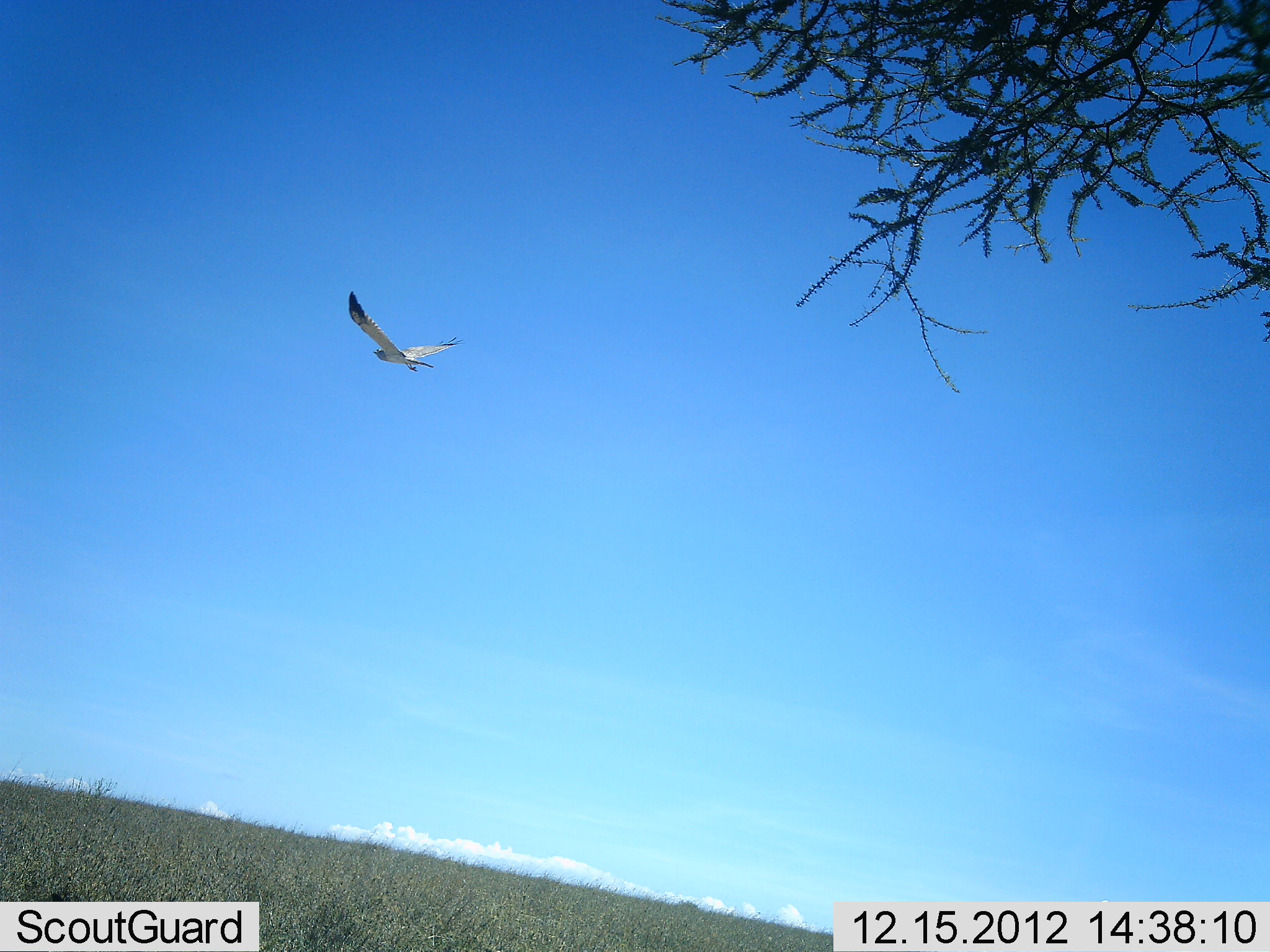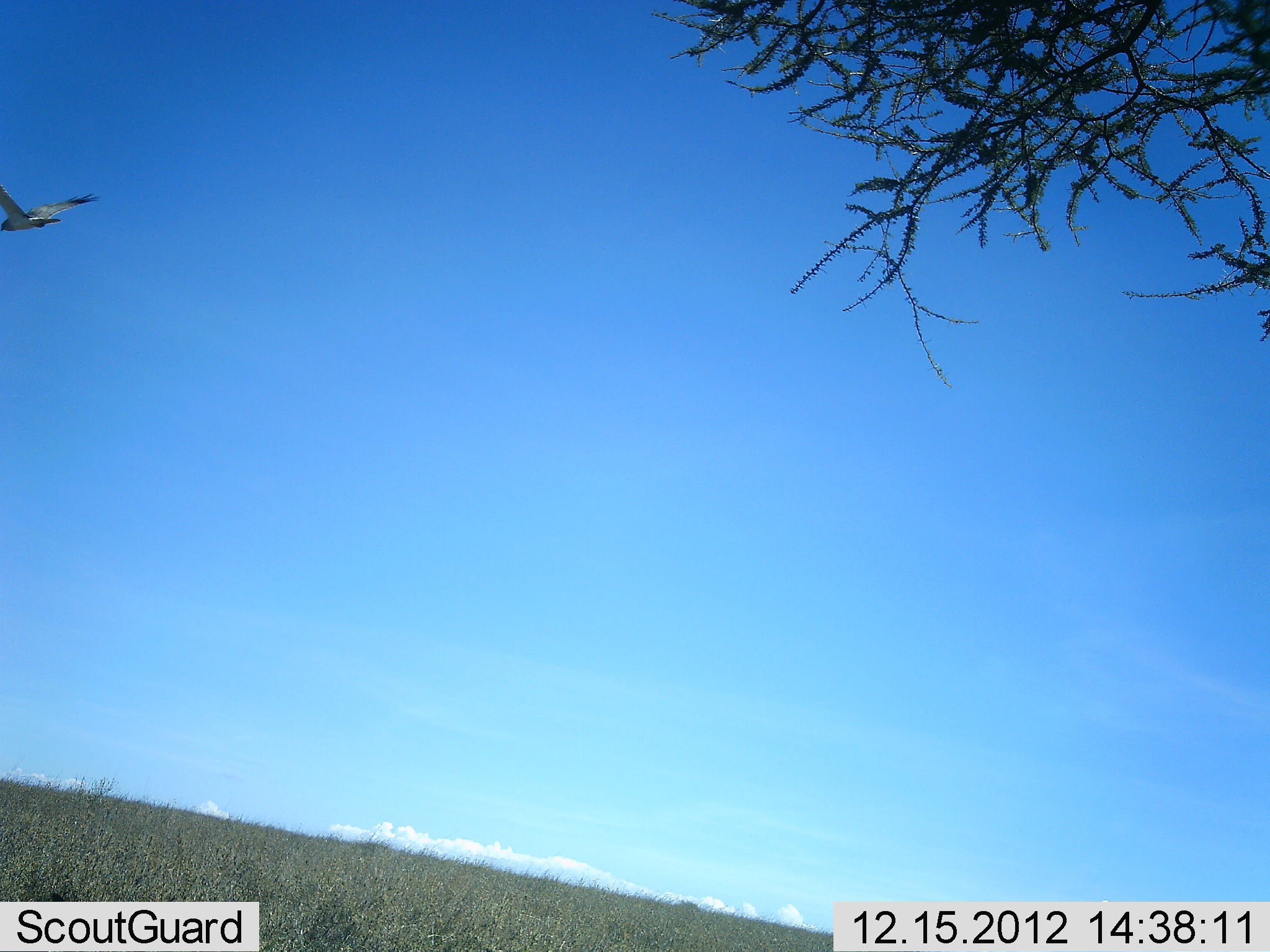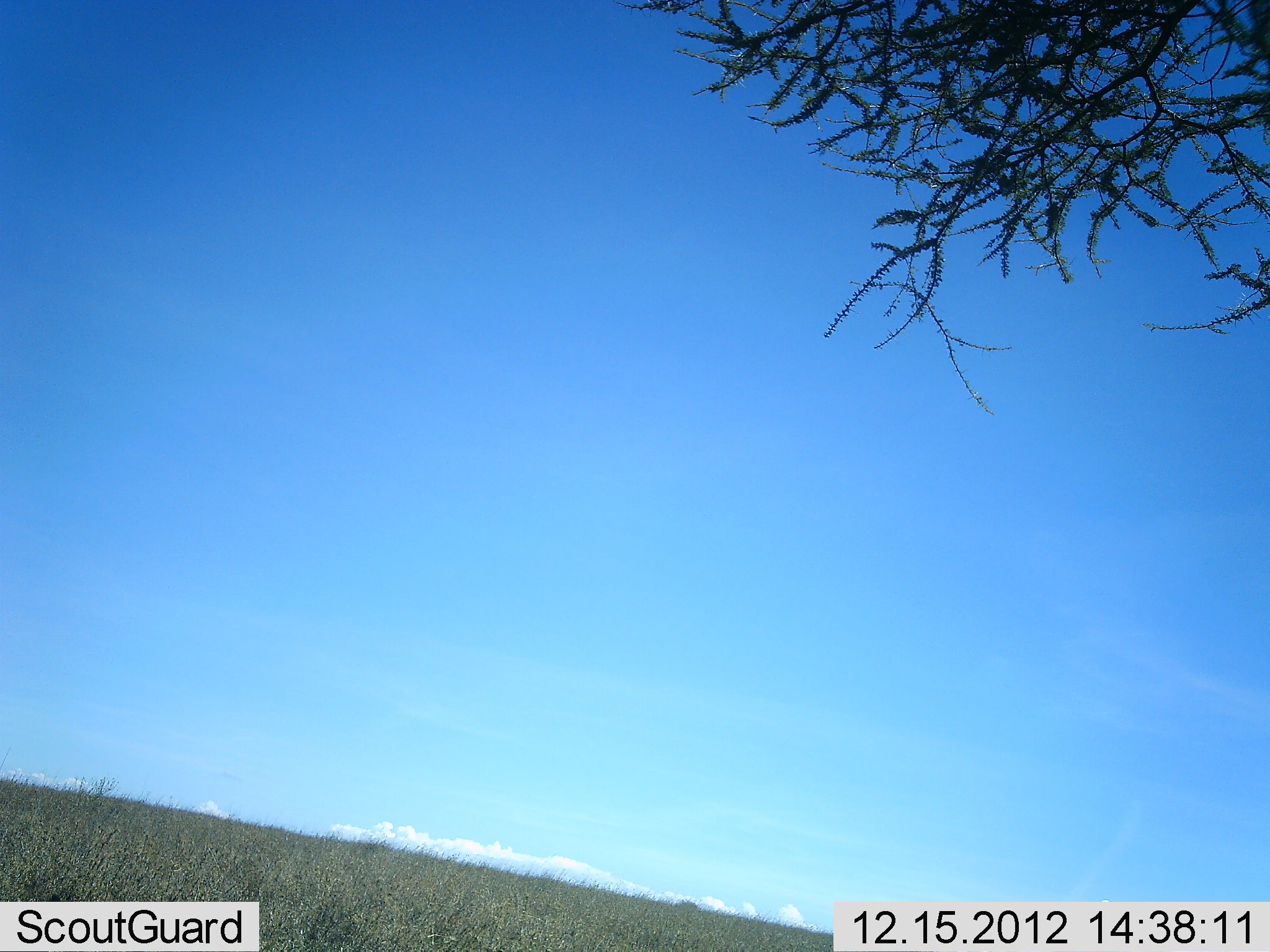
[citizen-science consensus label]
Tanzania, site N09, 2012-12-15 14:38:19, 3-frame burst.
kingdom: Animalia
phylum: Chordata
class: Aves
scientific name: Aves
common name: bird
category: otherbird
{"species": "otherbird (bird) (Aves)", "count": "1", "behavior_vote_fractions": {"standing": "0%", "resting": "0%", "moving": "100%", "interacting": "0%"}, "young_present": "0%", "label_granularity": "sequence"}